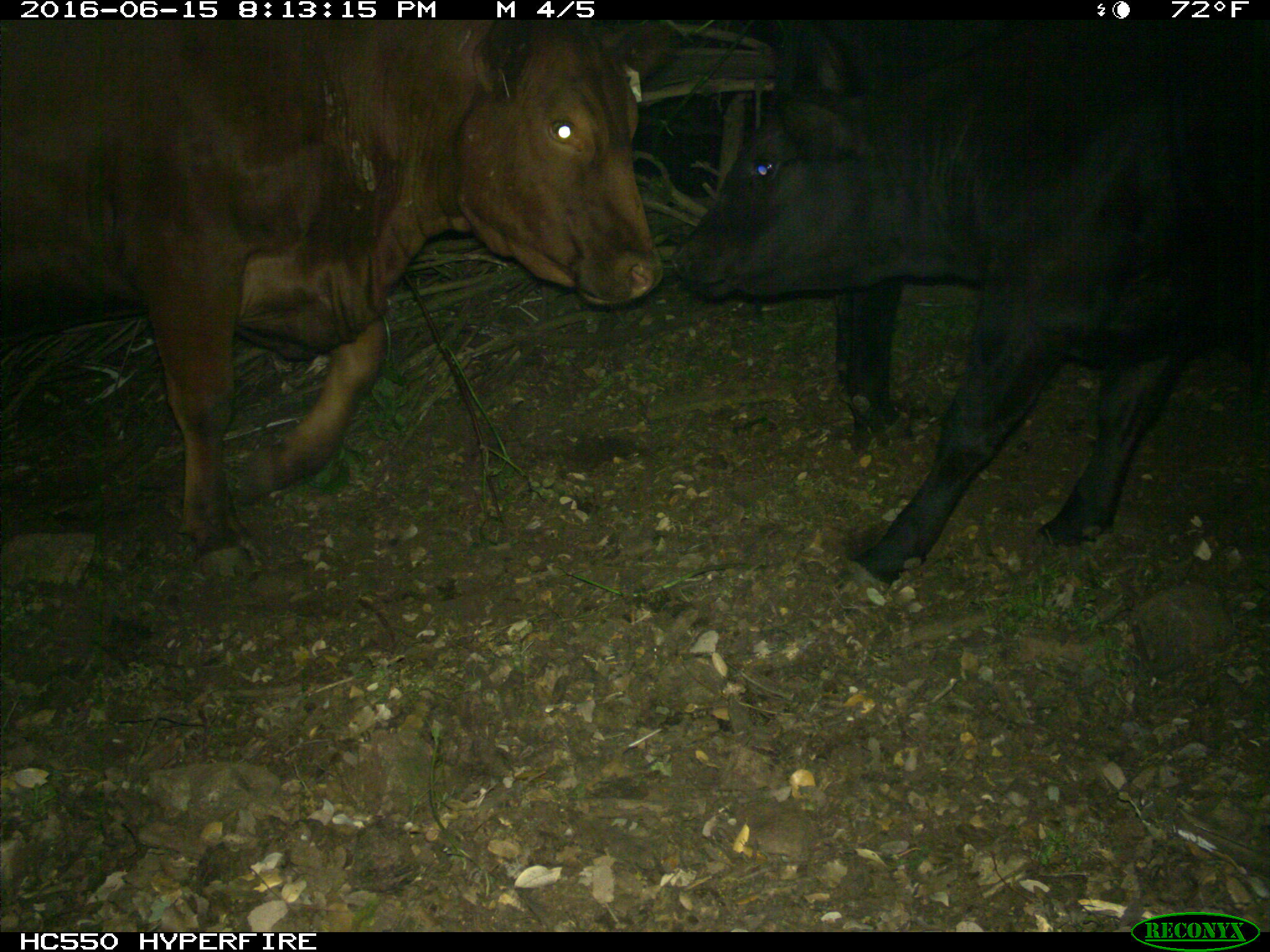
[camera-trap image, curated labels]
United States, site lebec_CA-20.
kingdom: Animalia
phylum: Chordata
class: Mammalia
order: Artiodactyla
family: Bovidae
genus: Bos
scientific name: Bos taurus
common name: domestic cow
Bos taurus (domestic cow).